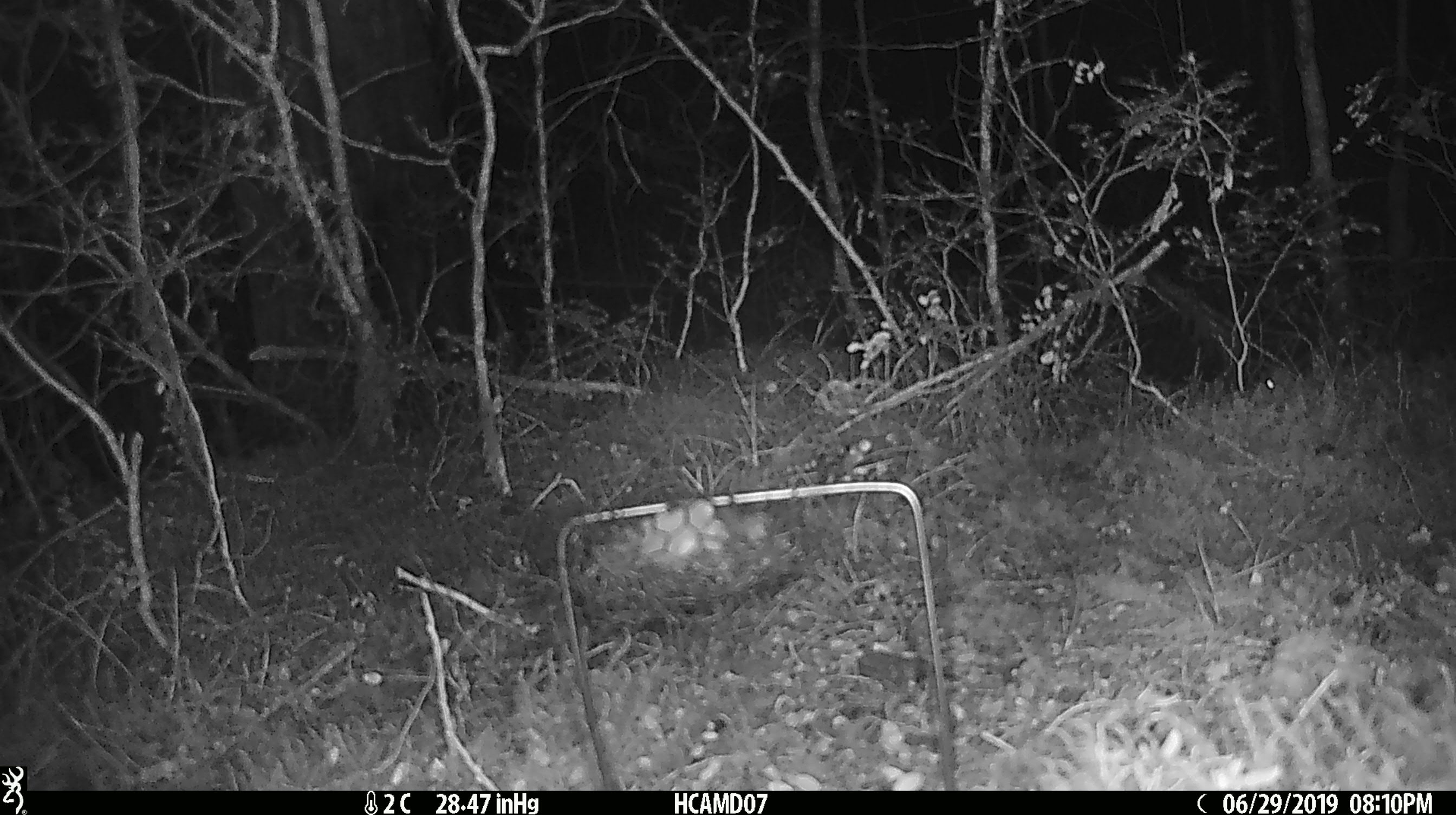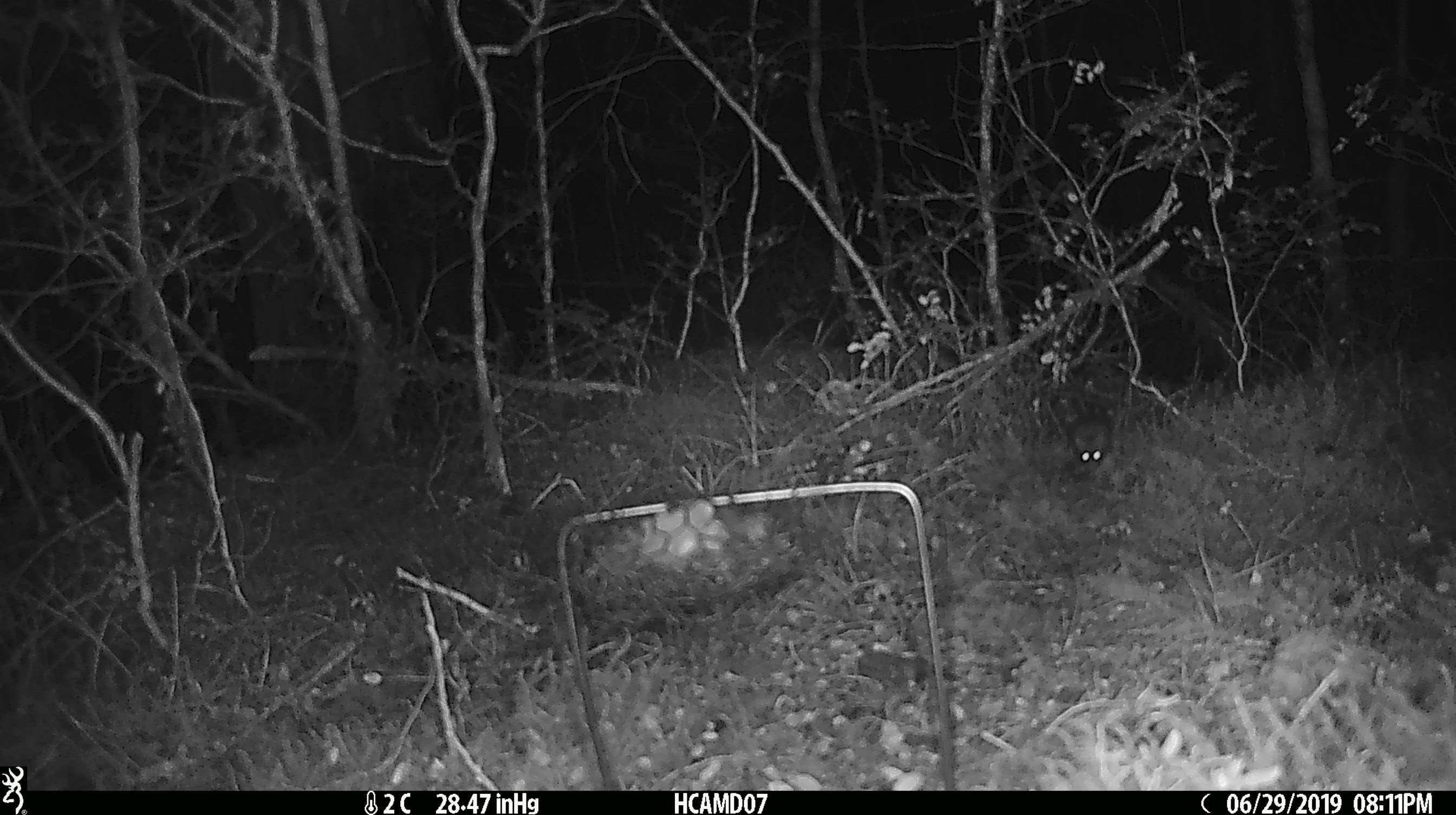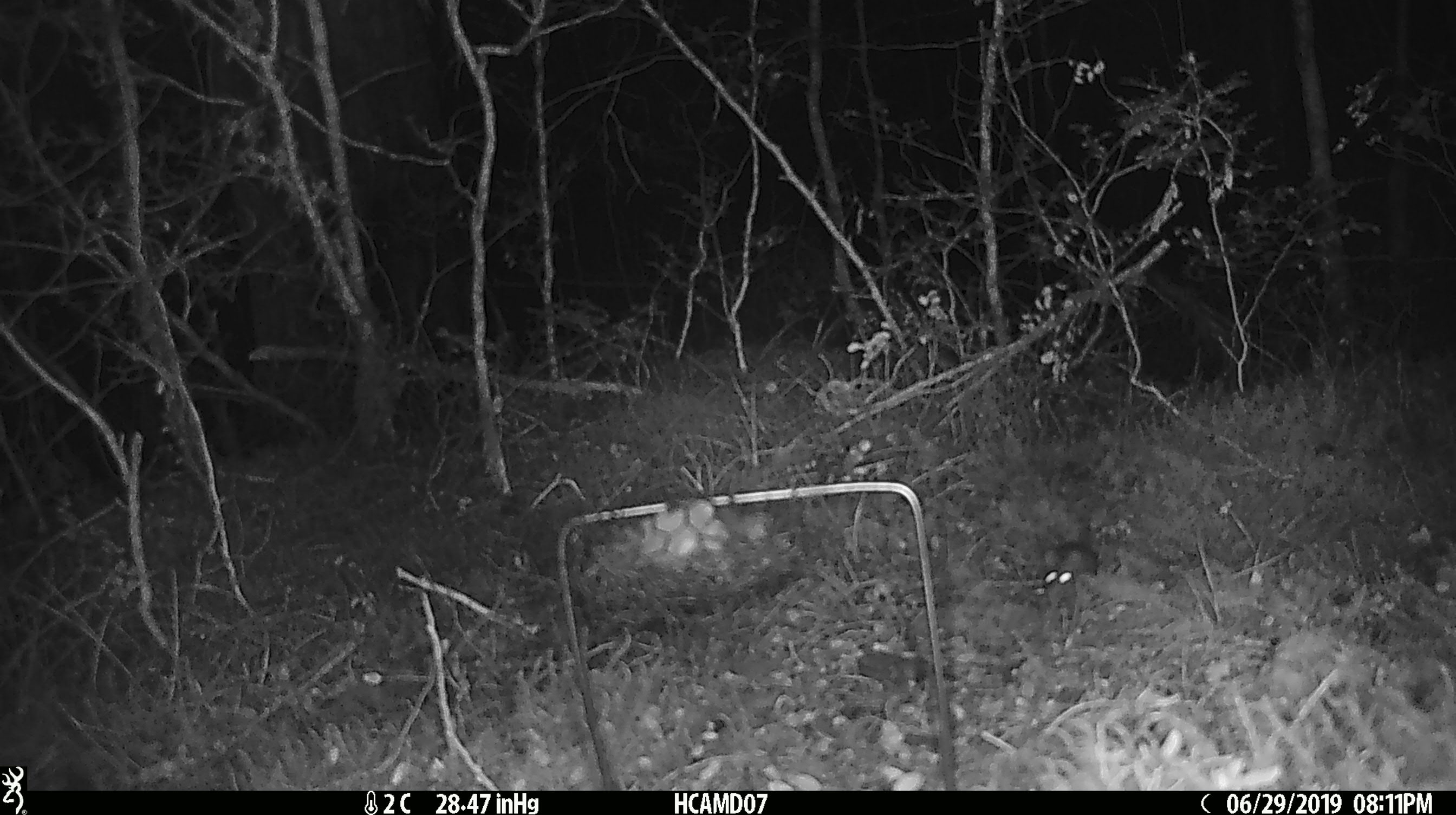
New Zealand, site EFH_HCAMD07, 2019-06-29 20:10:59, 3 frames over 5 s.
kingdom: Animalia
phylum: Chordata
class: Mammalia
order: Rodentia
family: Muridae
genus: Mus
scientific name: Mus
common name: mouse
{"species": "mouse (Mus)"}